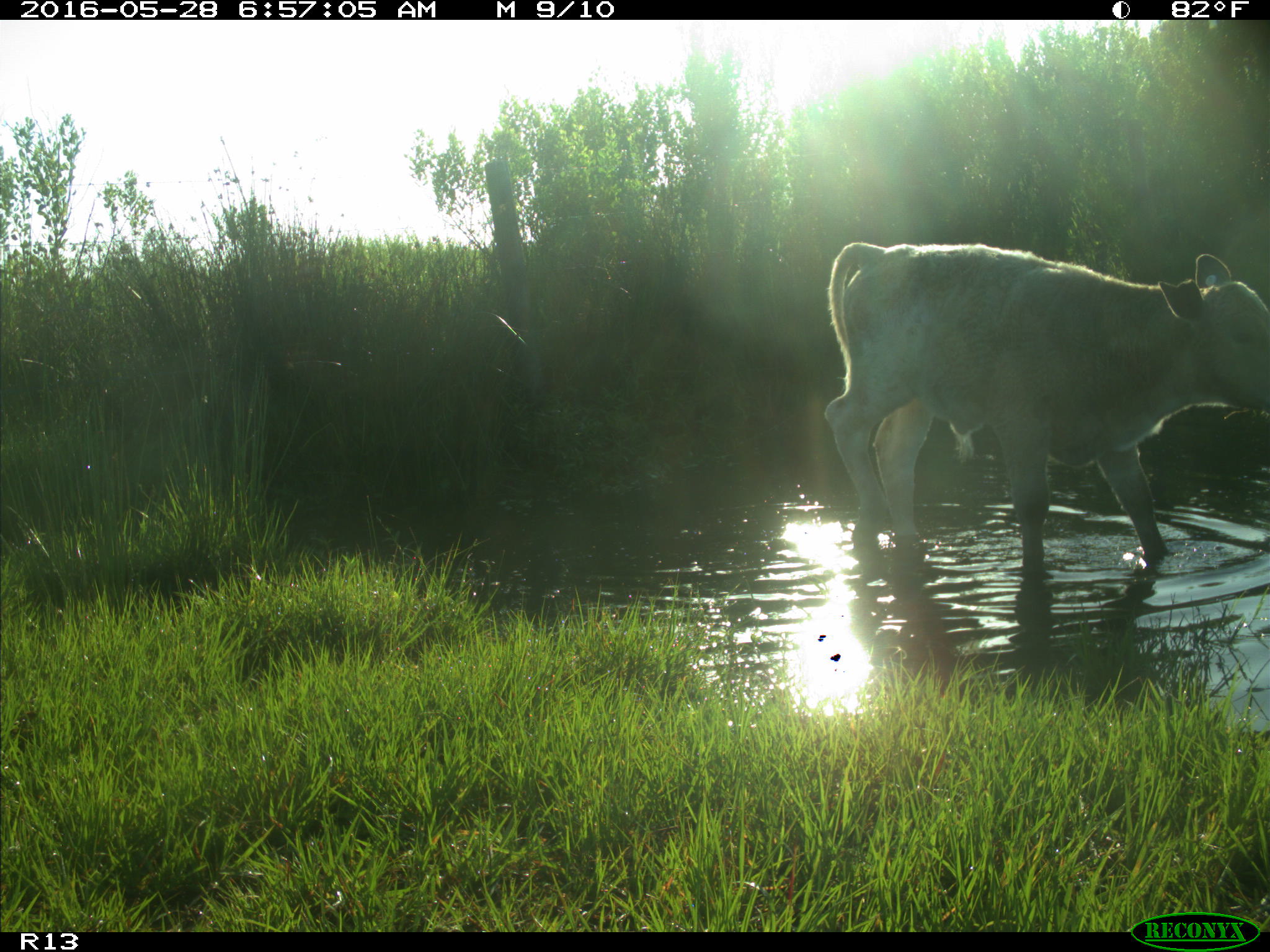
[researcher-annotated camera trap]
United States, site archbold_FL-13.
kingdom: Animalia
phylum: Chordata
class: Mammalia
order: Artiodactyla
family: Bovidae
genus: Bos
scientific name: Bos taurus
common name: domestic cow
Bos taurus (domestic cow).